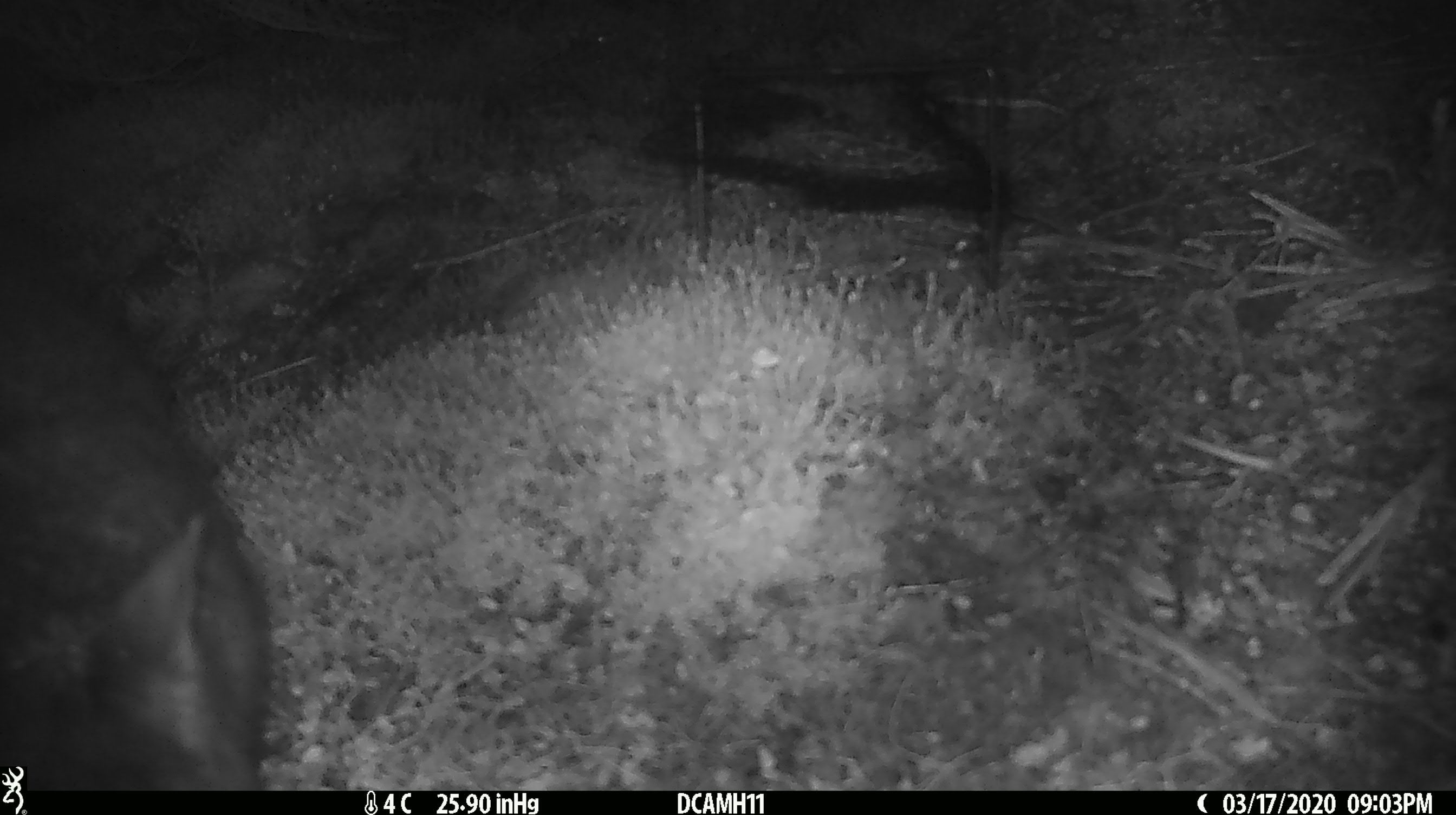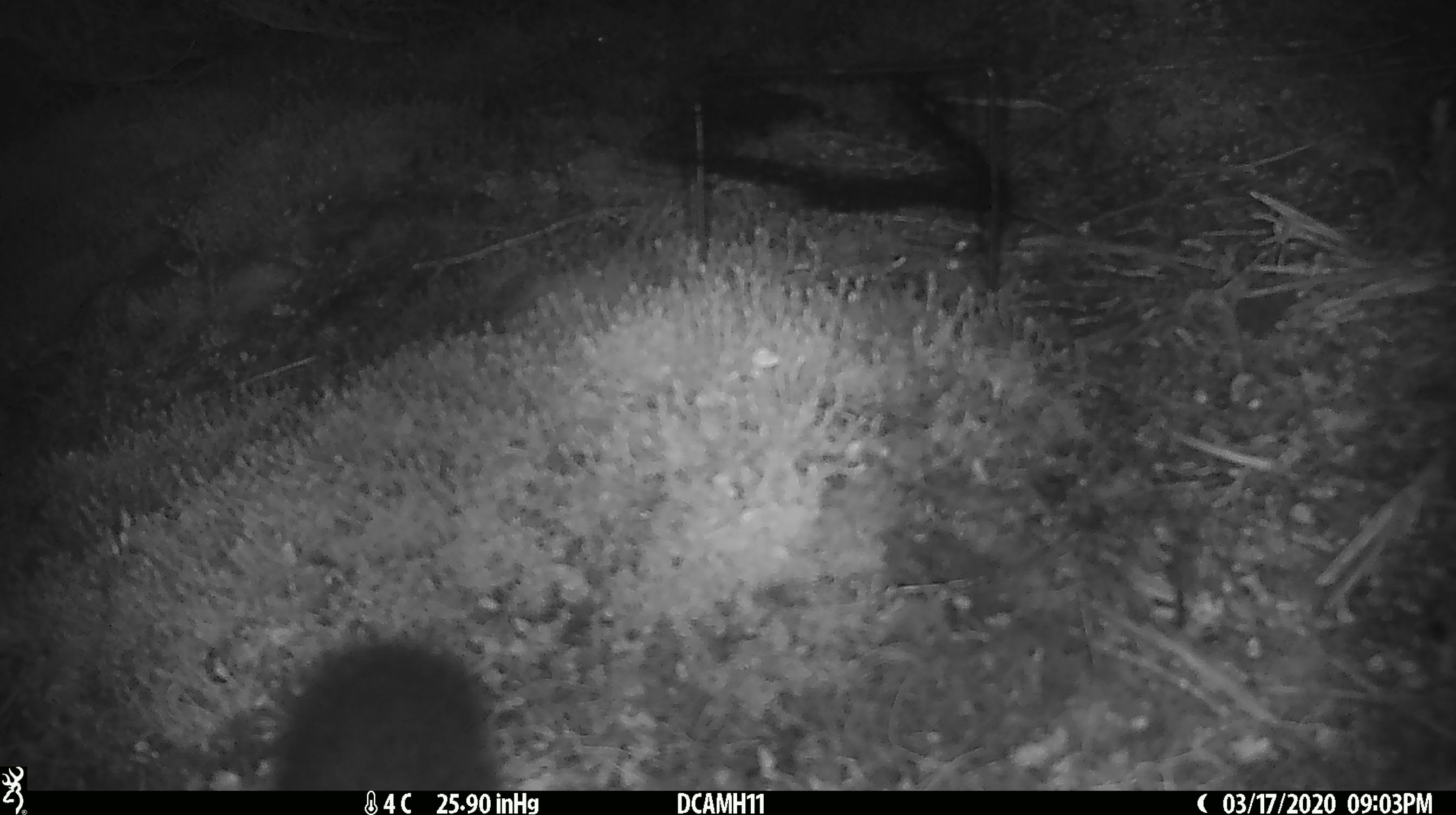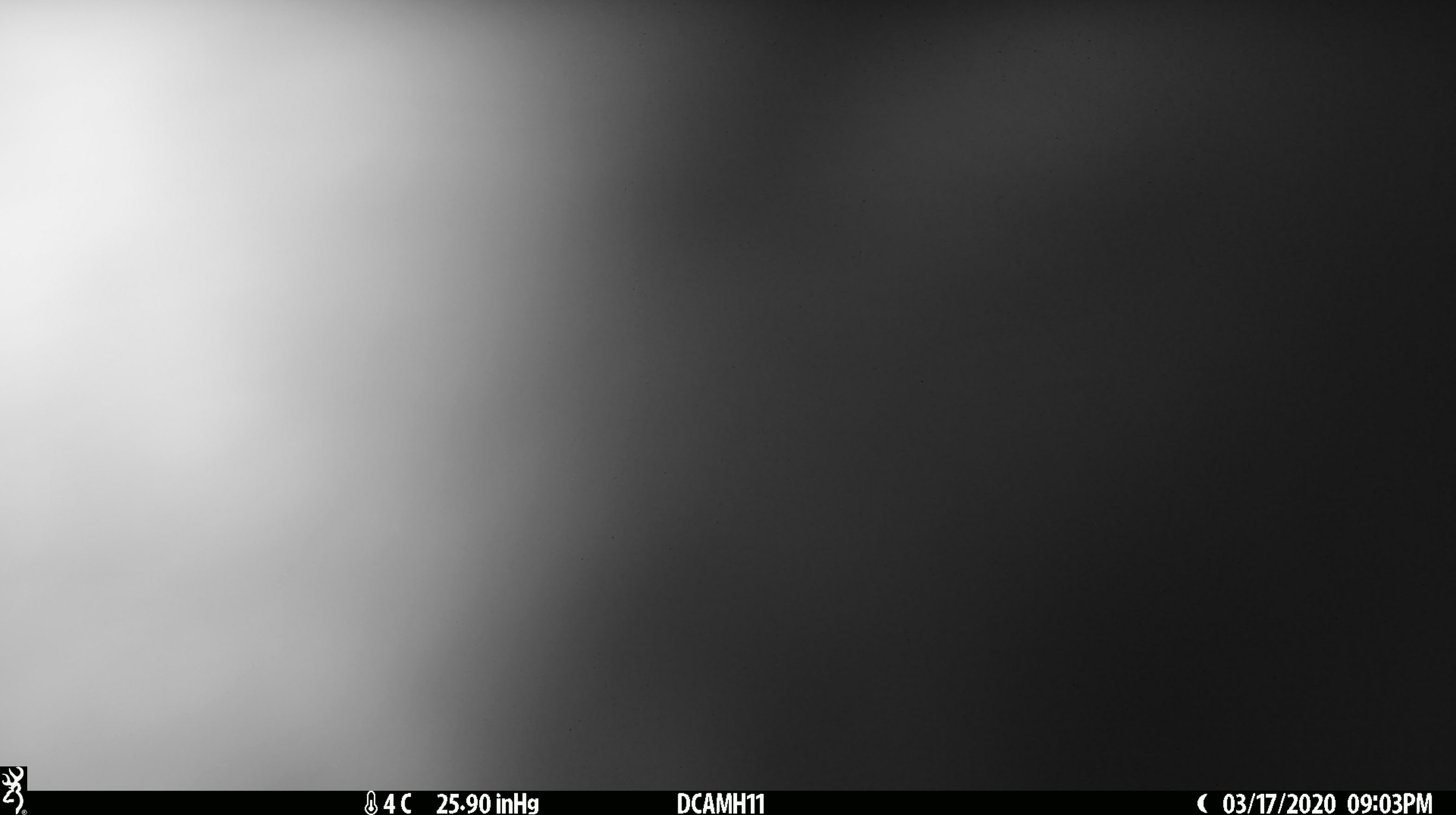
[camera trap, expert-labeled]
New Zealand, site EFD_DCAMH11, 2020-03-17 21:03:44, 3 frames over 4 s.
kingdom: Animalia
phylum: Chordata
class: Mammalia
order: Diprotodontia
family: Phalangeridae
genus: Trichosurus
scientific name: Trichosurus vulpecula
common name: common brushtail possum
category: possum